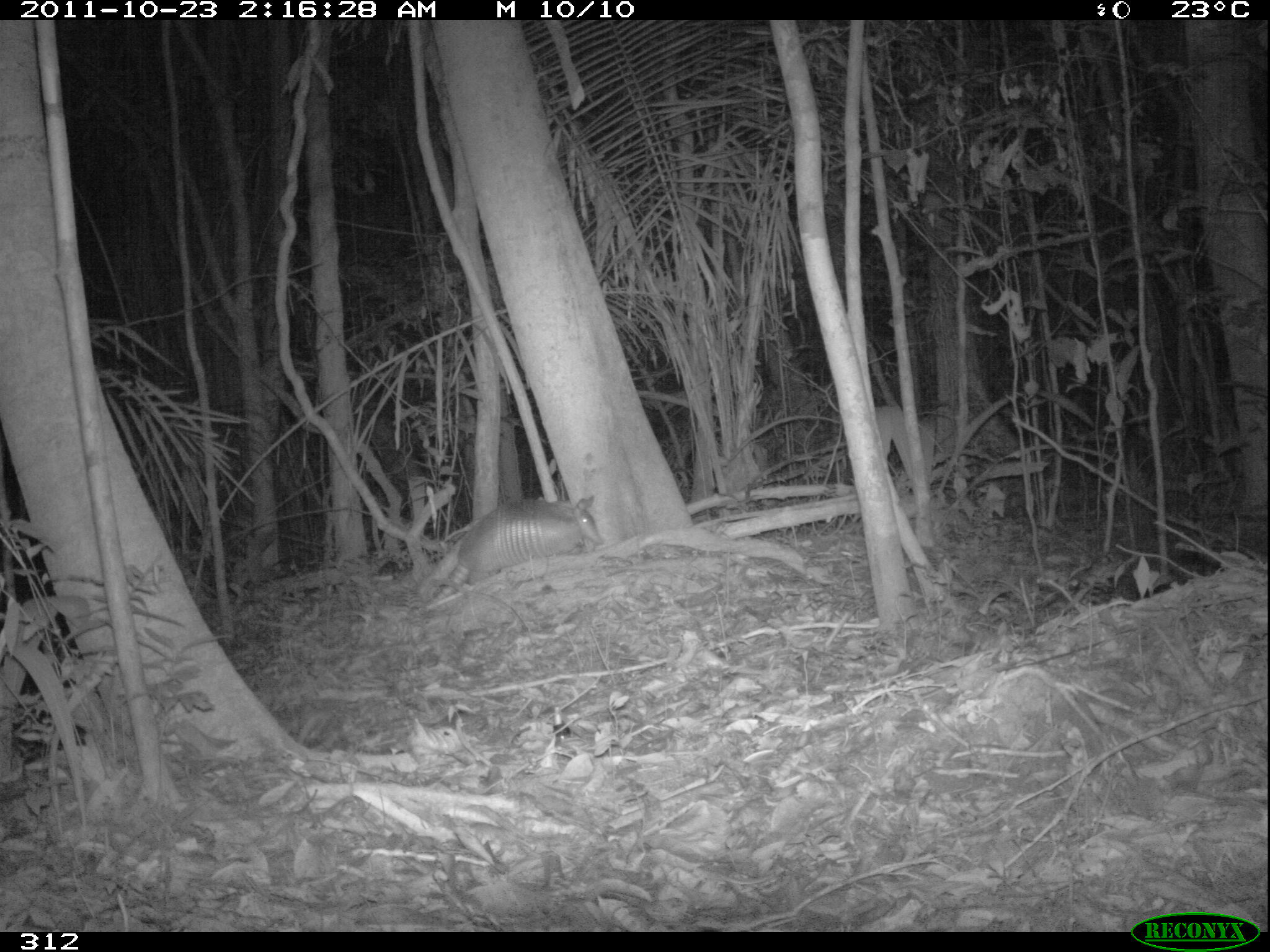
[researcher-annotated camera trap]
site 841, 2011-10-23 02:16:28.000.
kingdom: Animalia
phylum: Chordata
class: Mammalia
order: Cingulata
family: Dasypodidae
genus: Dasypus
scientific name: Dasypus kappleri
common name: greater long-nosed armadillo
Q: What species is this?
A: Dasypus kappleri (greater long-nosed armadillo).